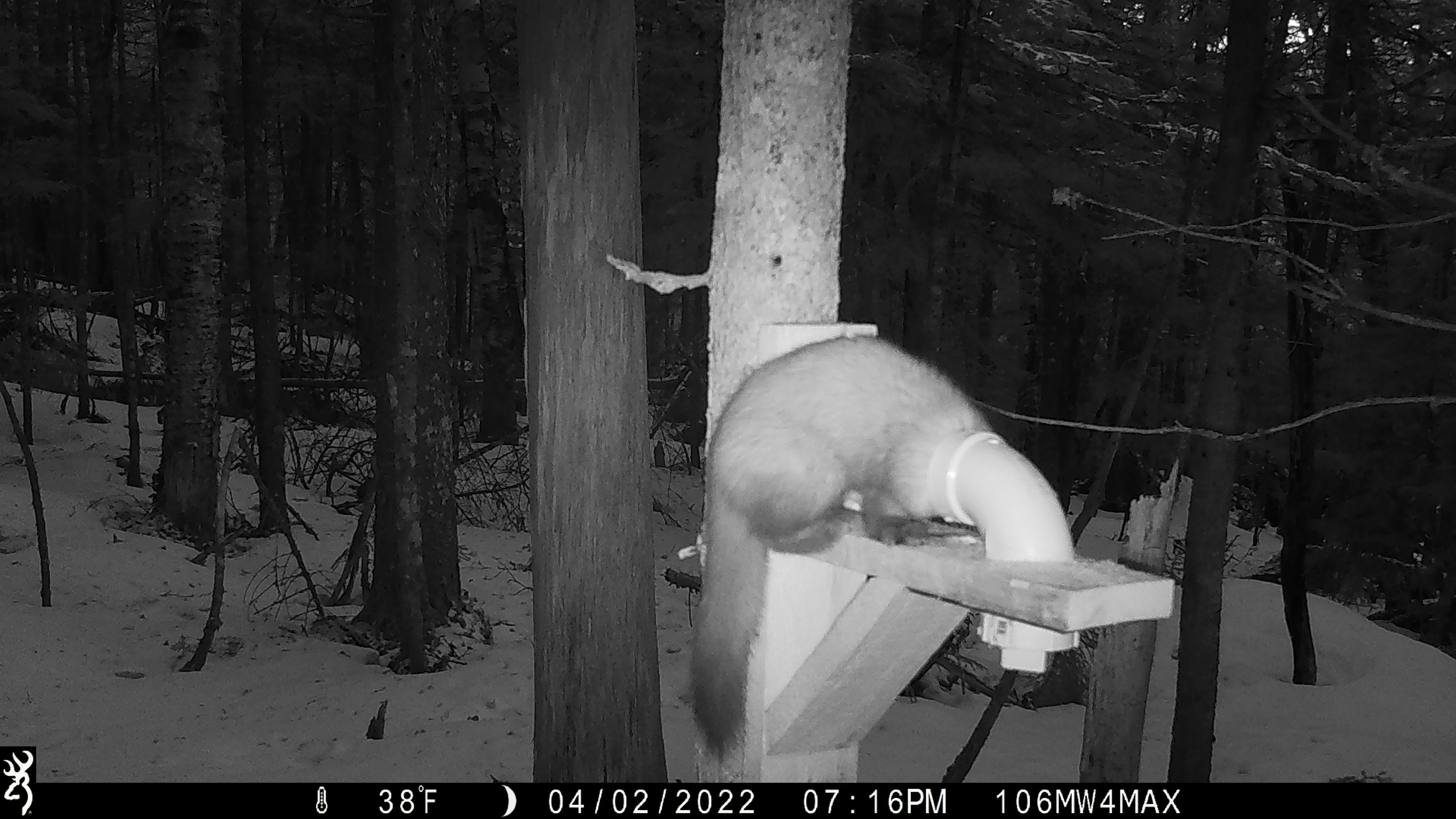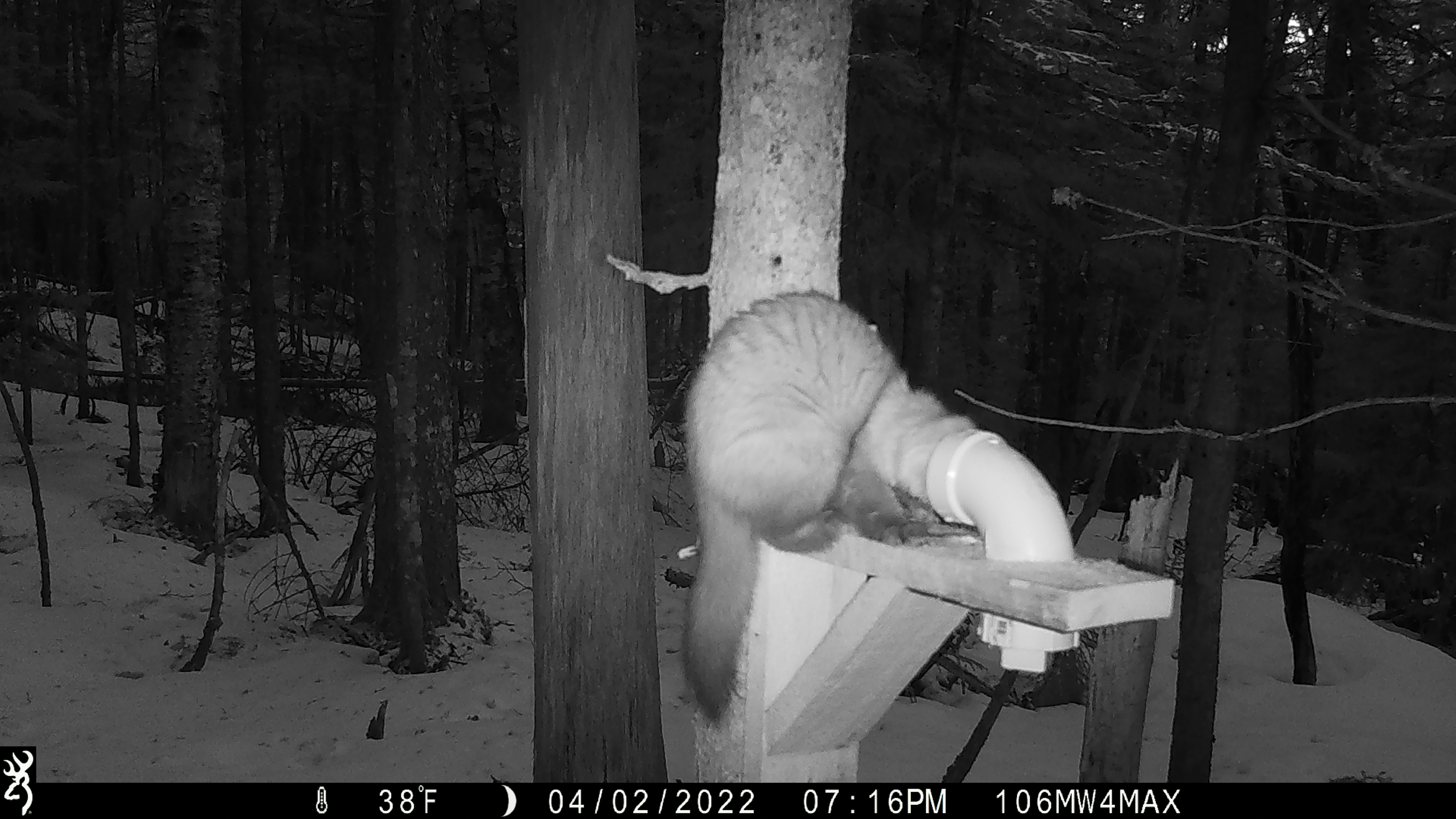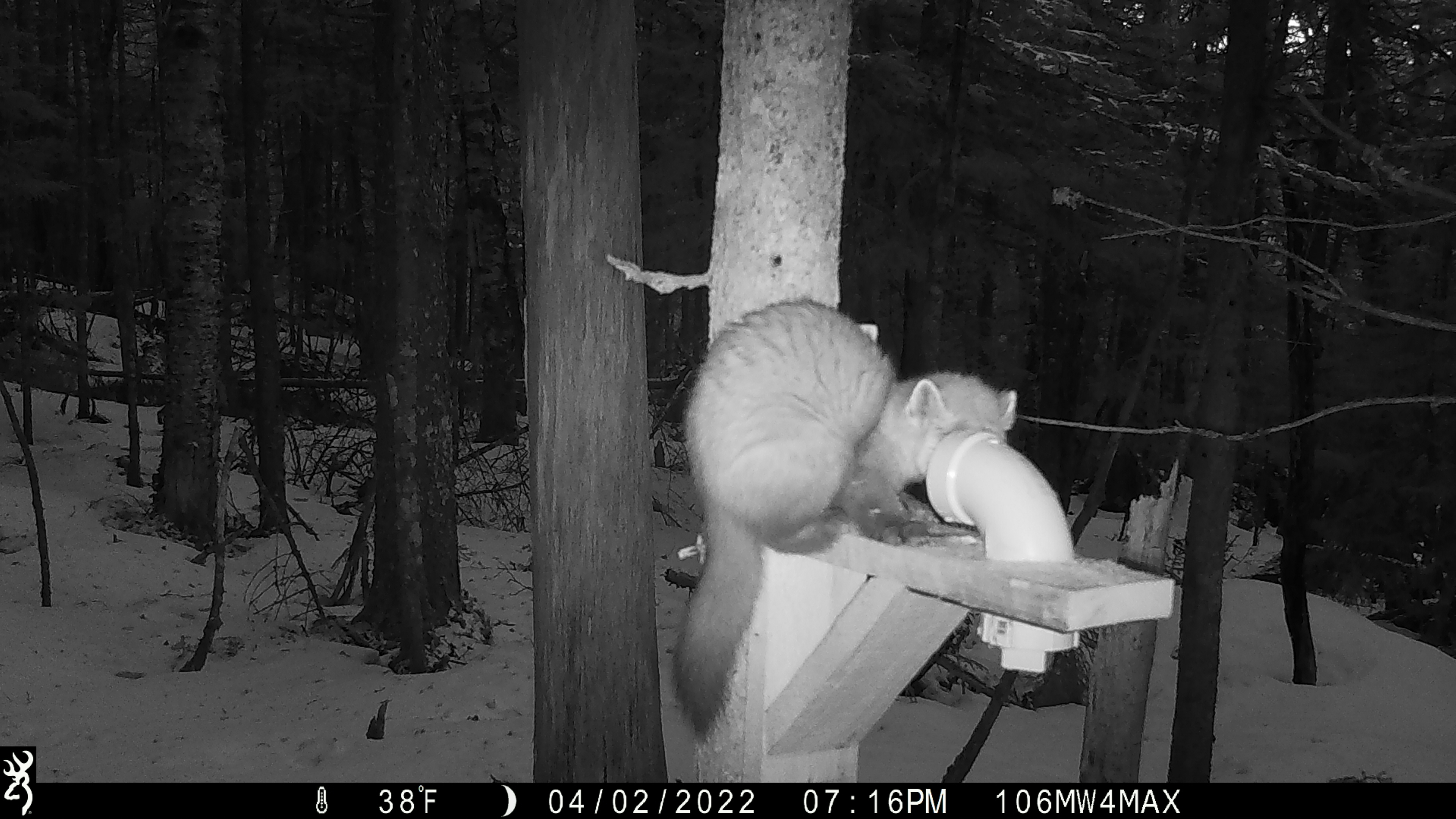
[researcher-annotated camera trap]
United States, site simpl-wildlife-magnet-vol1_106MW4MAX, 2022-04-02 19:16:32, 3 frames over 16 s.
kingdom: Animalia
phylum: Chordata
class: Mammalia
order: Carnivora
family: Mustelidae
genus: Martes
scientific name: Martes americana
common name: american marten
American marten (Martes americana).